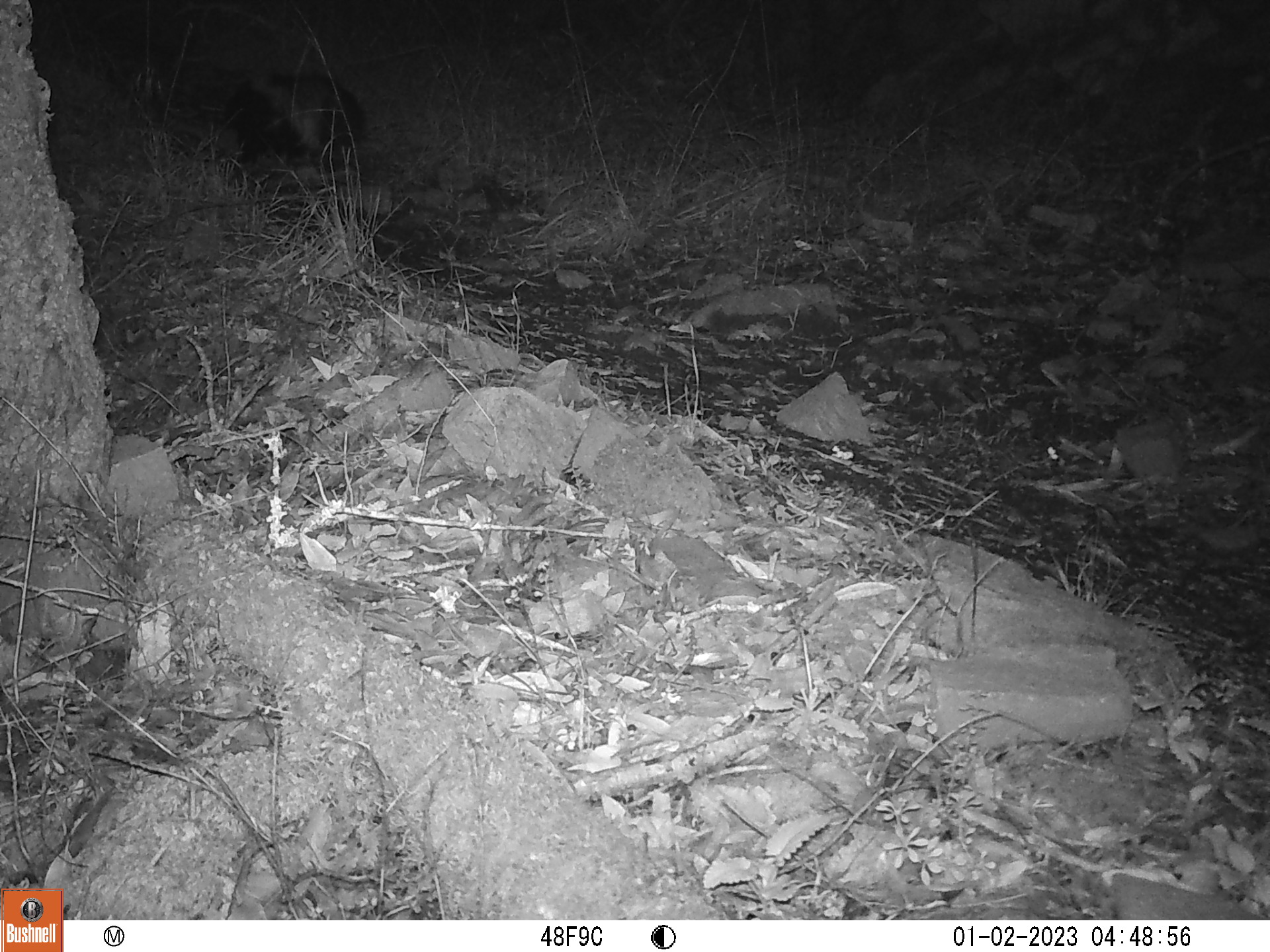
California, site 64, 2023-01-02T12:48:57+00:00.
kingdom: Animalia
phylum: Chordata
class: Mammalia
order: Carnivora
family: Mephitidae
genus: Mephitis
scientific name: Mephitis mephitis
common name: striped skunk